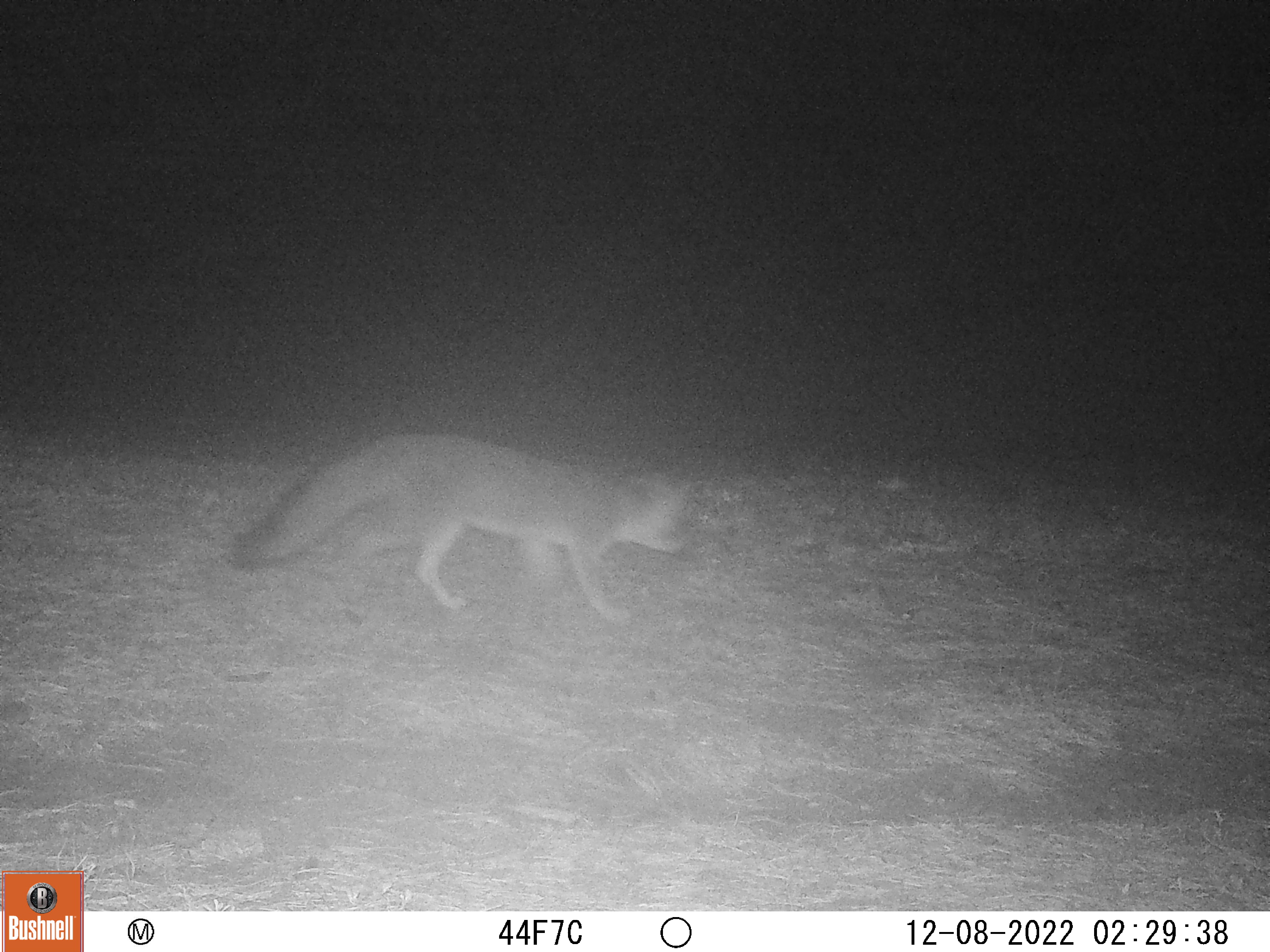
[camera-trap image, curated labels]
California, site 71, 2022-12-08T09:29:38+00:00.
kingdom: Animalia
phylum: Chordata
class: Mammalia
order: Carnivora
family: Canidae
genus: Urocyon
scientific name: Urocyon cinereoargenteus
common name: gray fox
Gray fox (Urocyon cinereoargenteus).